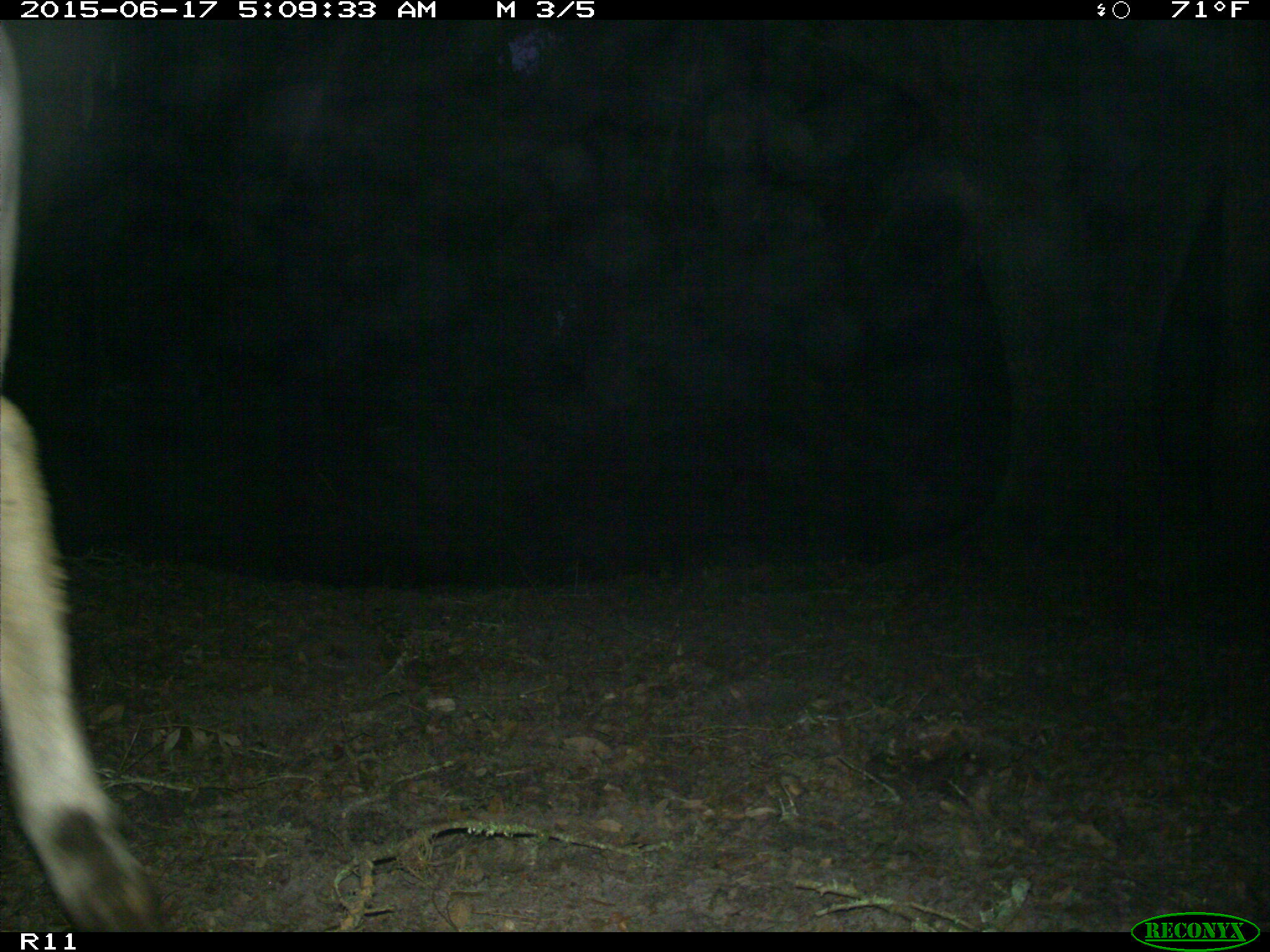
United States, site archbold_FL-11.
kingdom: Animalia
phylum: Chordata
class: Mammalia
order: Artiodactyla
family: Bovidae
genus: Bos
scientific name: Bos taurus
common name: domestic cow